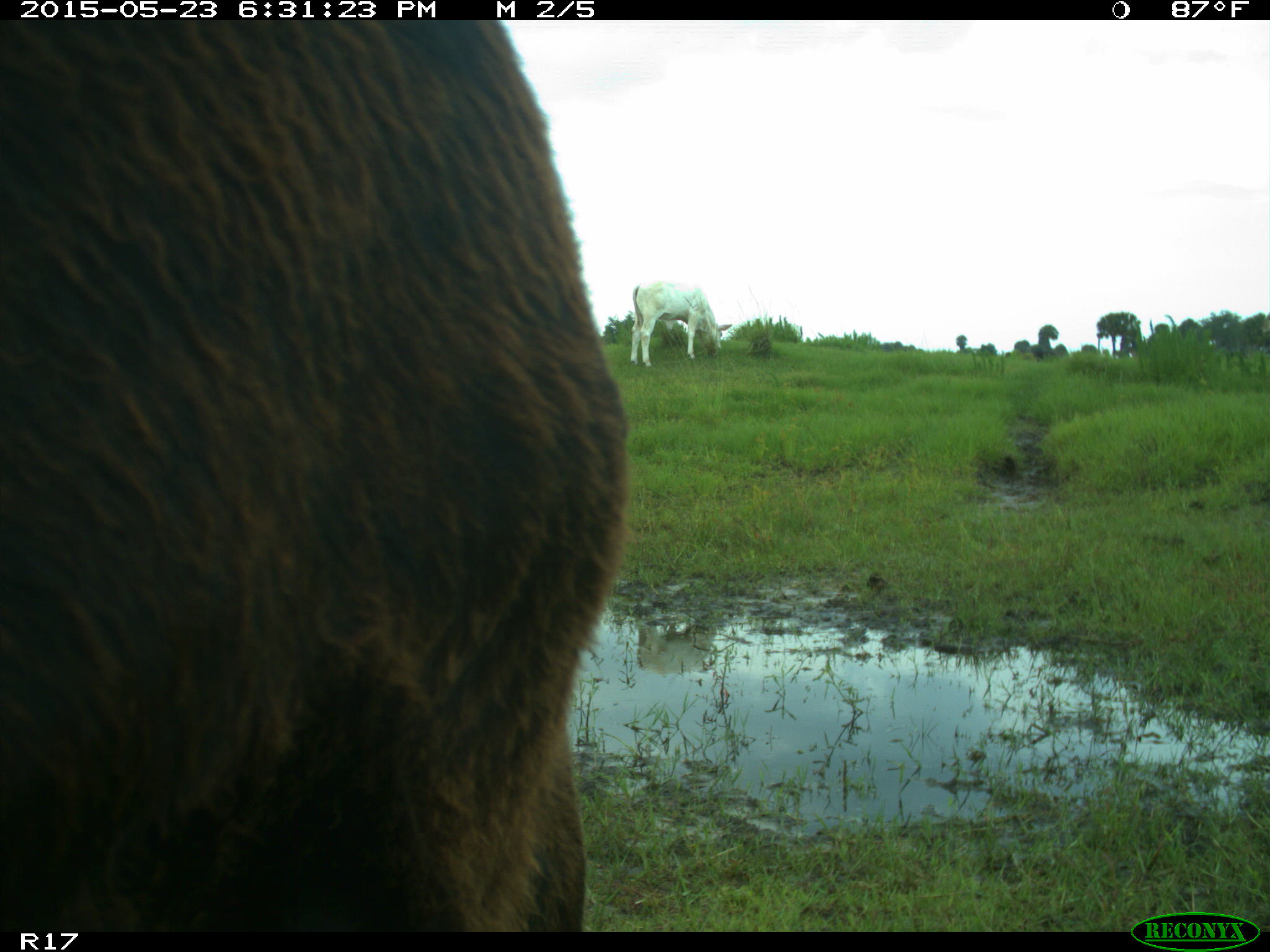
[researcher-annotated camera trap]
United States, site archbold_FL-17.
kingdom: Animalia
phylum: Chordata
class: Mammalia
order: Artiodactyla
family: Bovidae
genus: Bos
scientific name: Bos taurus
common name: domestic cow